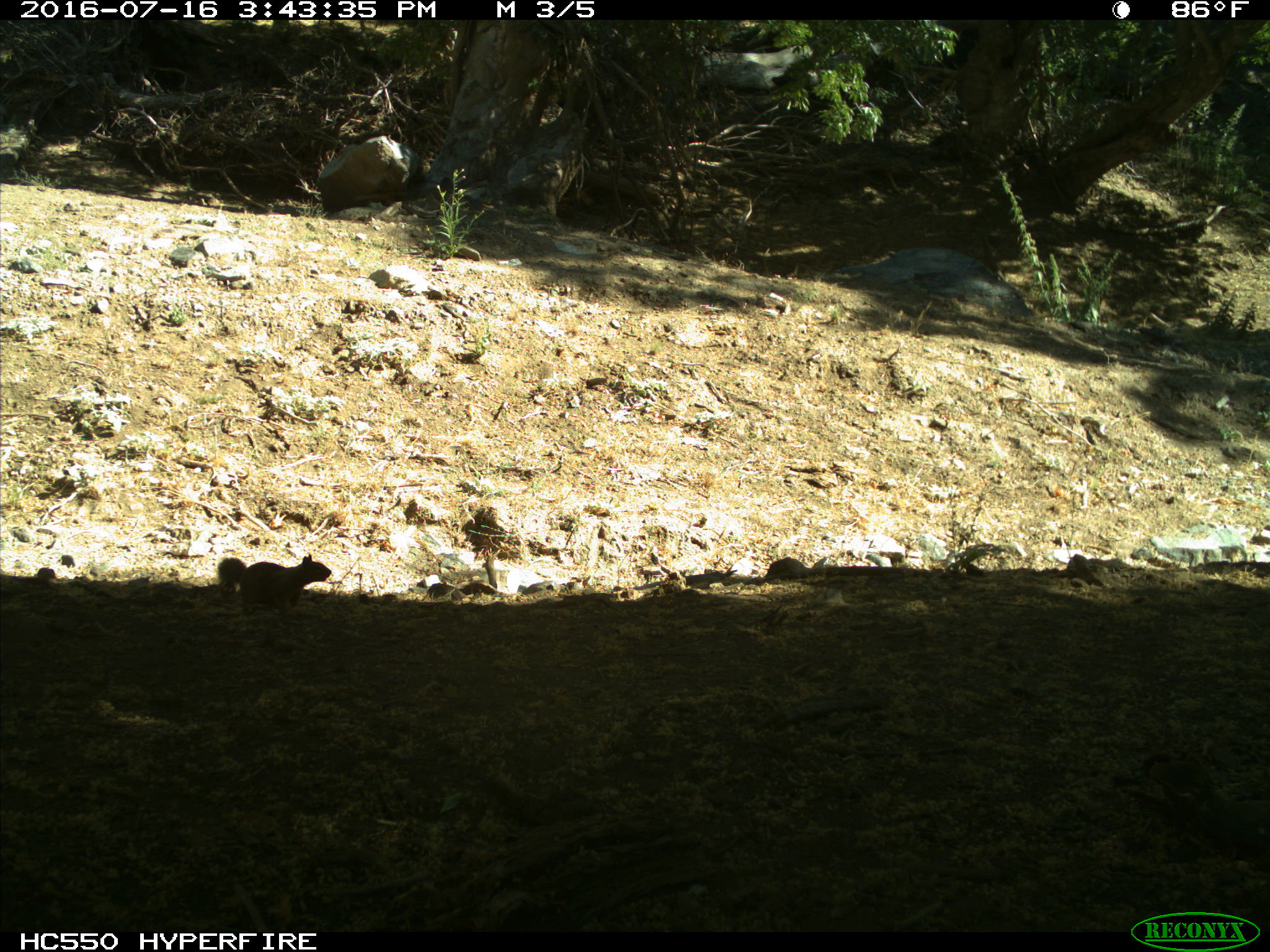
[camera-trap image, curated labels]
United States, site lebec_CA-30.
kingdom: Animalia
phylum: Chordata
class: Mammalia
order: Rodentia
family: Sciuridae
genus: Otospermophilus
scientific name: Otospermophilus beecheyi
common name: california ground squirrel